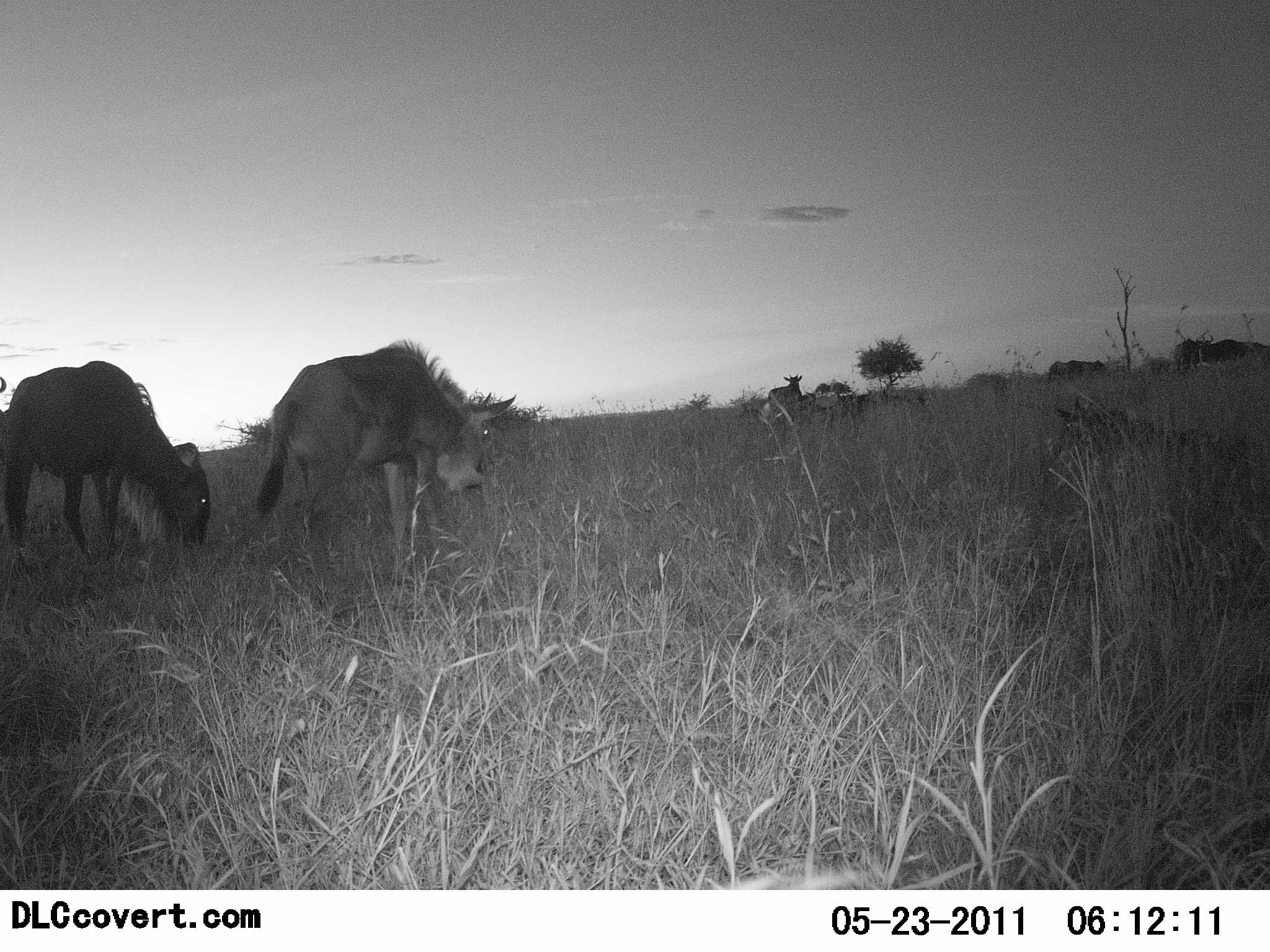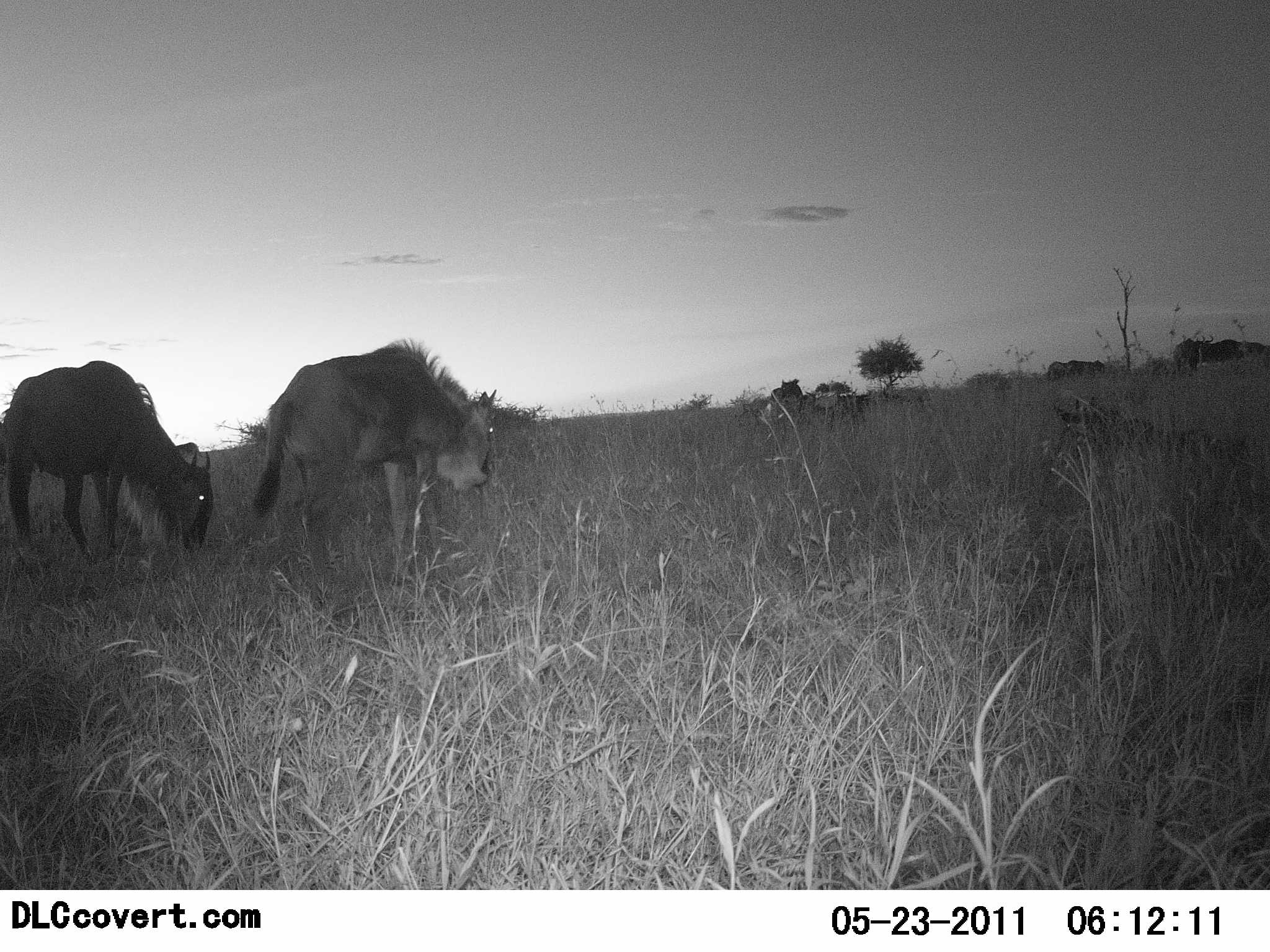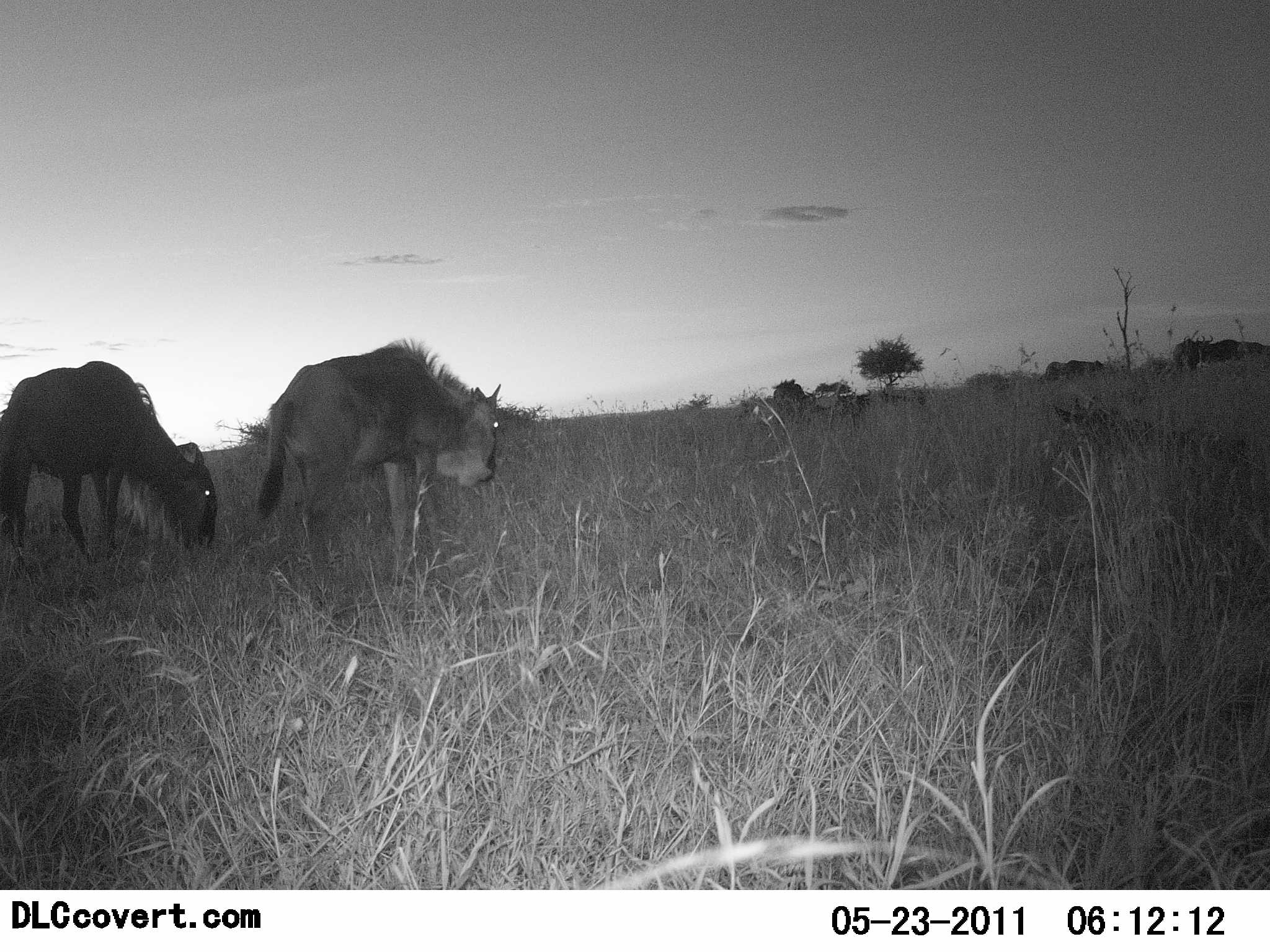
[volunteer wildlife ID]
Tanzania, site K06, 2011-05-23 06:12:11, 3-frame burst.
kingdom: Animalia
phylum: Chordata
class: Mammalia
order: Artiodactyla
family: Bovidae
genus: Connochaetes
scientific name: Connochaetes taurinus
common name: blue wildebeest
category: wildebeest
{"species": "wildebeest (blue wildebeest) (Connochaetes taurinus)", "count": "4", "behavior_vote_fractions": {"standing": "79%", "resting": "36%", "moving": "29%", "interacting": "0%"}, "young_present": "0%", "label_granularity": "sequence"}